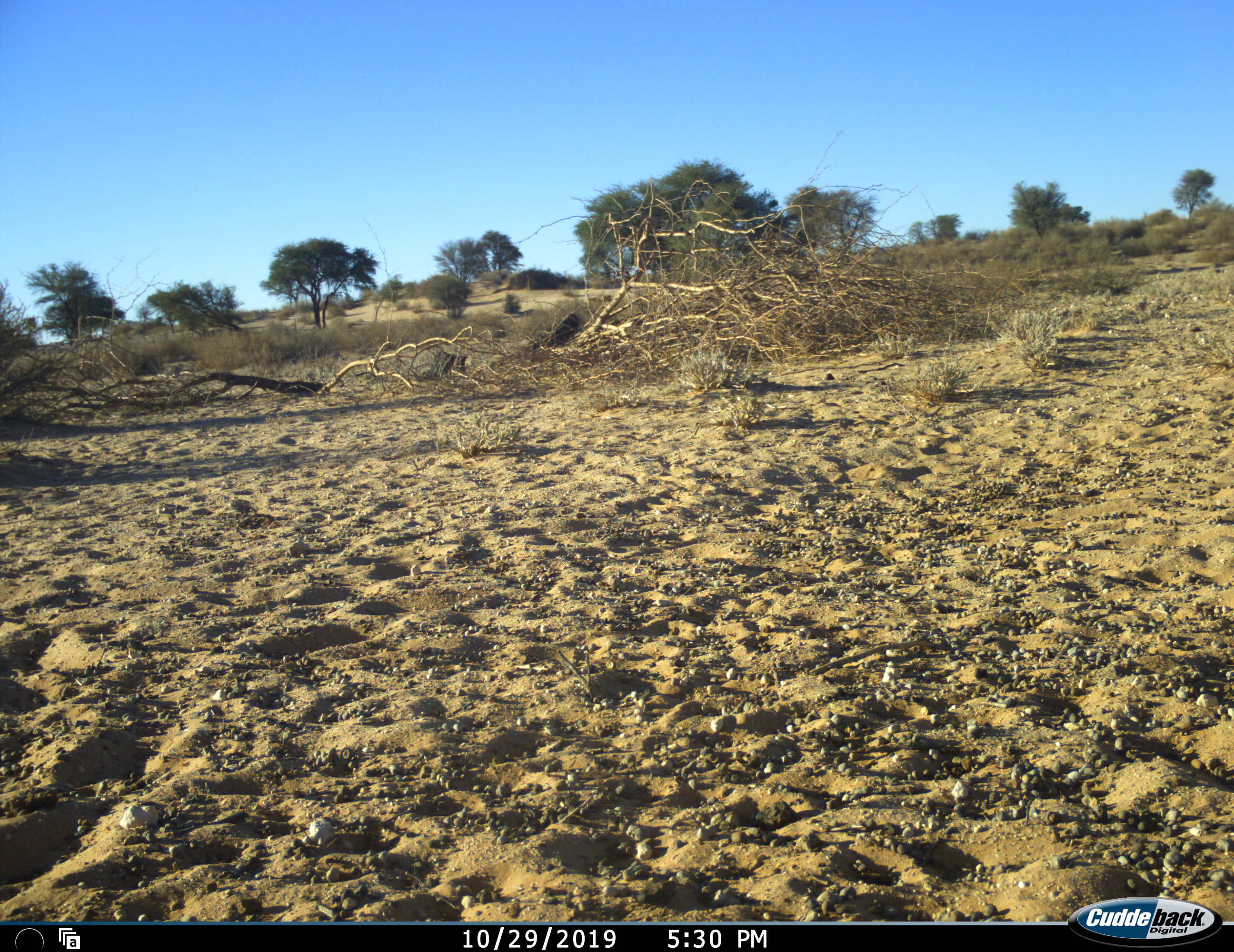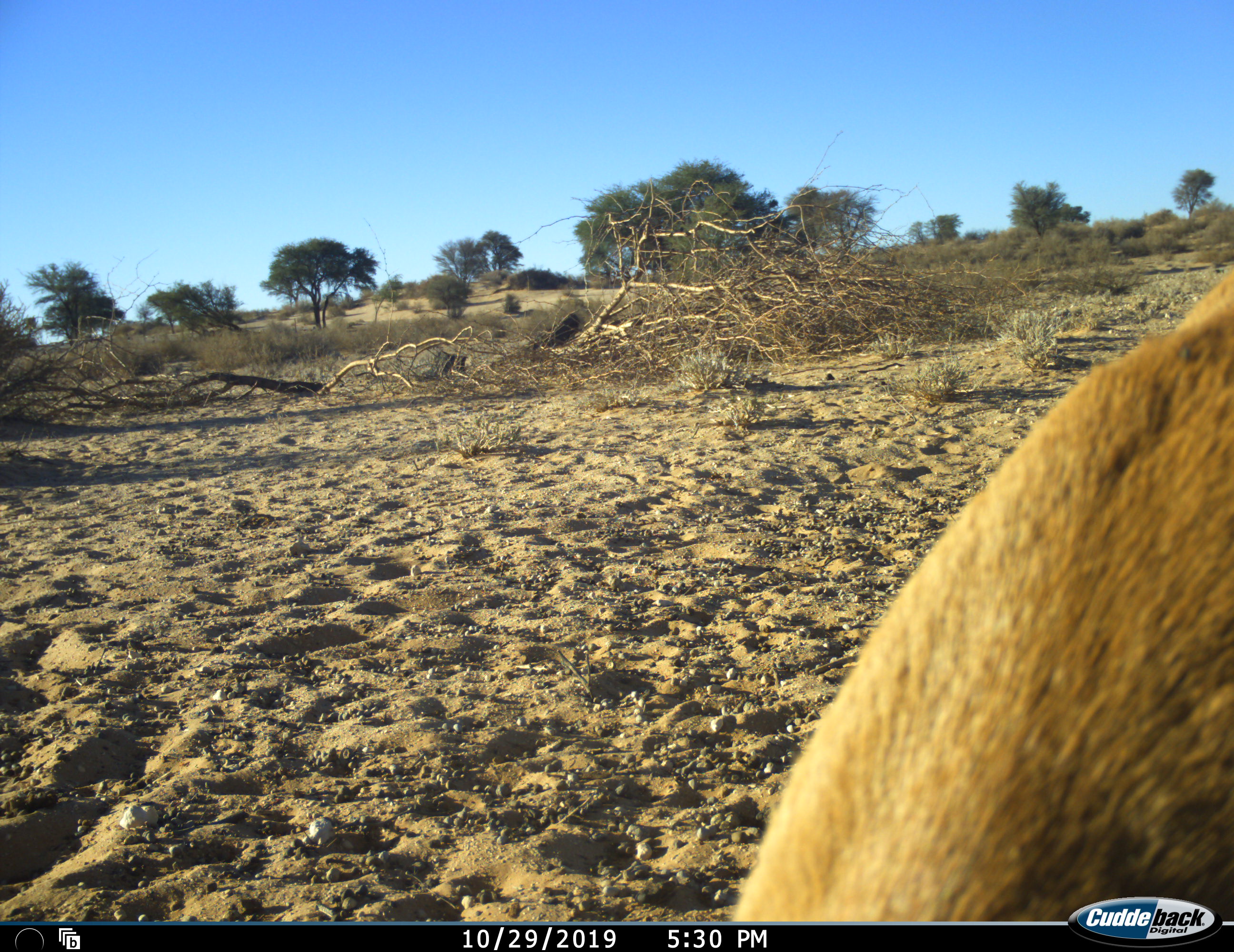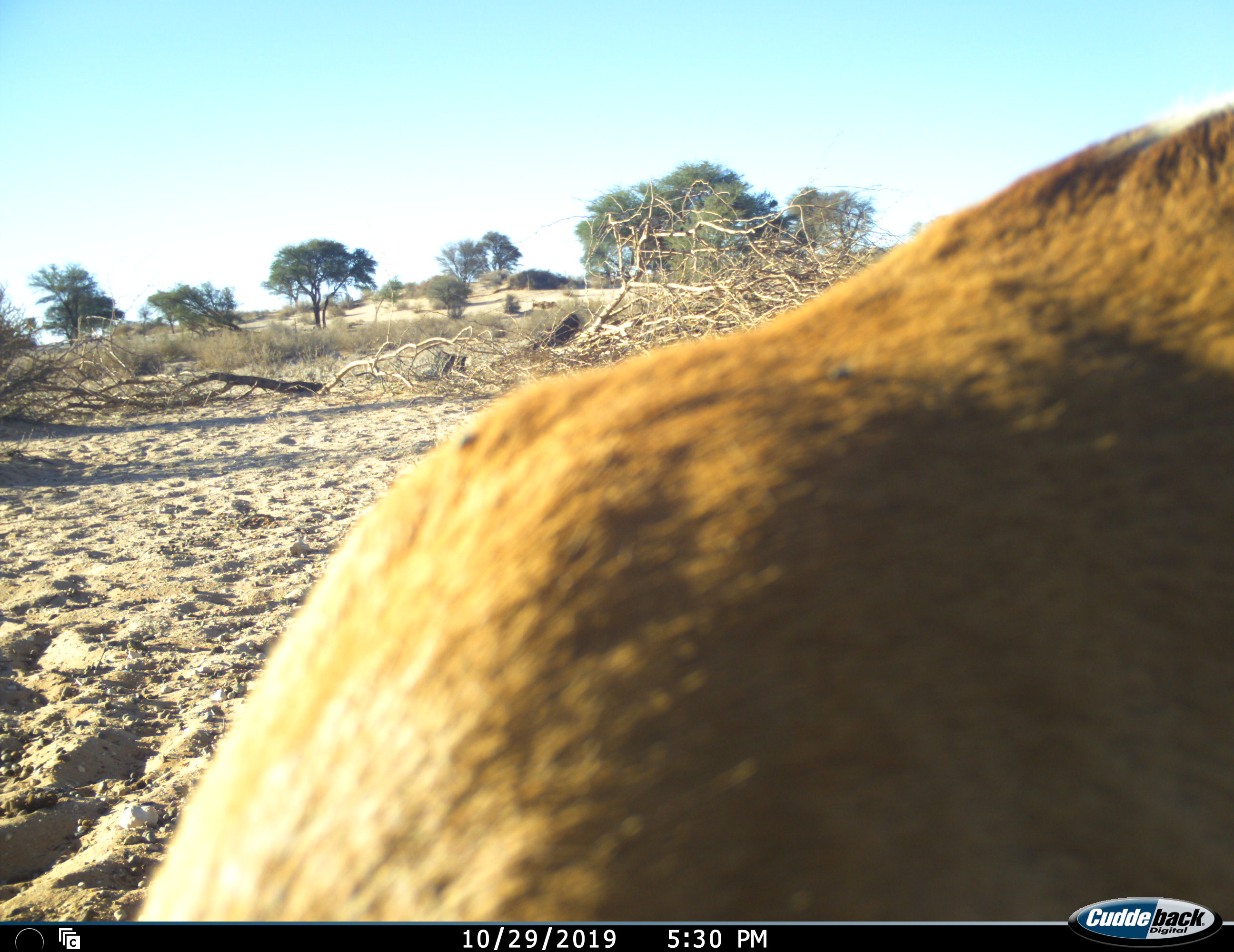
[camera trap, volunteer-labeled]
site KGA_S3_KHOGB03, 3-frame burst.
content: unidentified animal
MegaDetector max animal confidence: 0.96